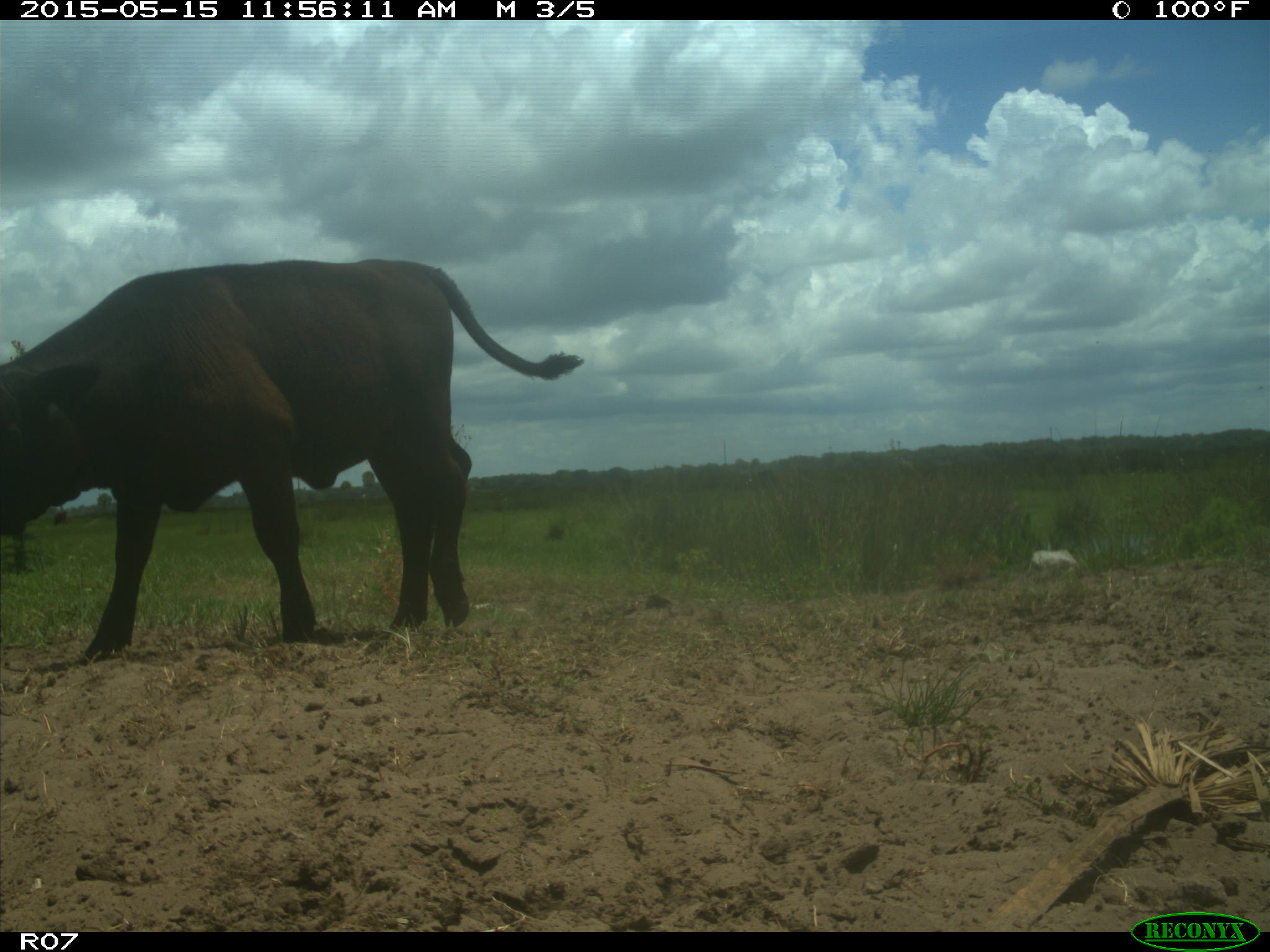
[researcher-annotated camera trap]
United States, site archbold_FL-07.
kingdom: Animalia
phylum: Chordata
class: Mammalia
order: Artiodactyla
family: Bovidae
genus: Bos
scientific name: Bos taurus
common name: domestic cow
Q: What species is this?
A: Bos taurus (domestic cow).